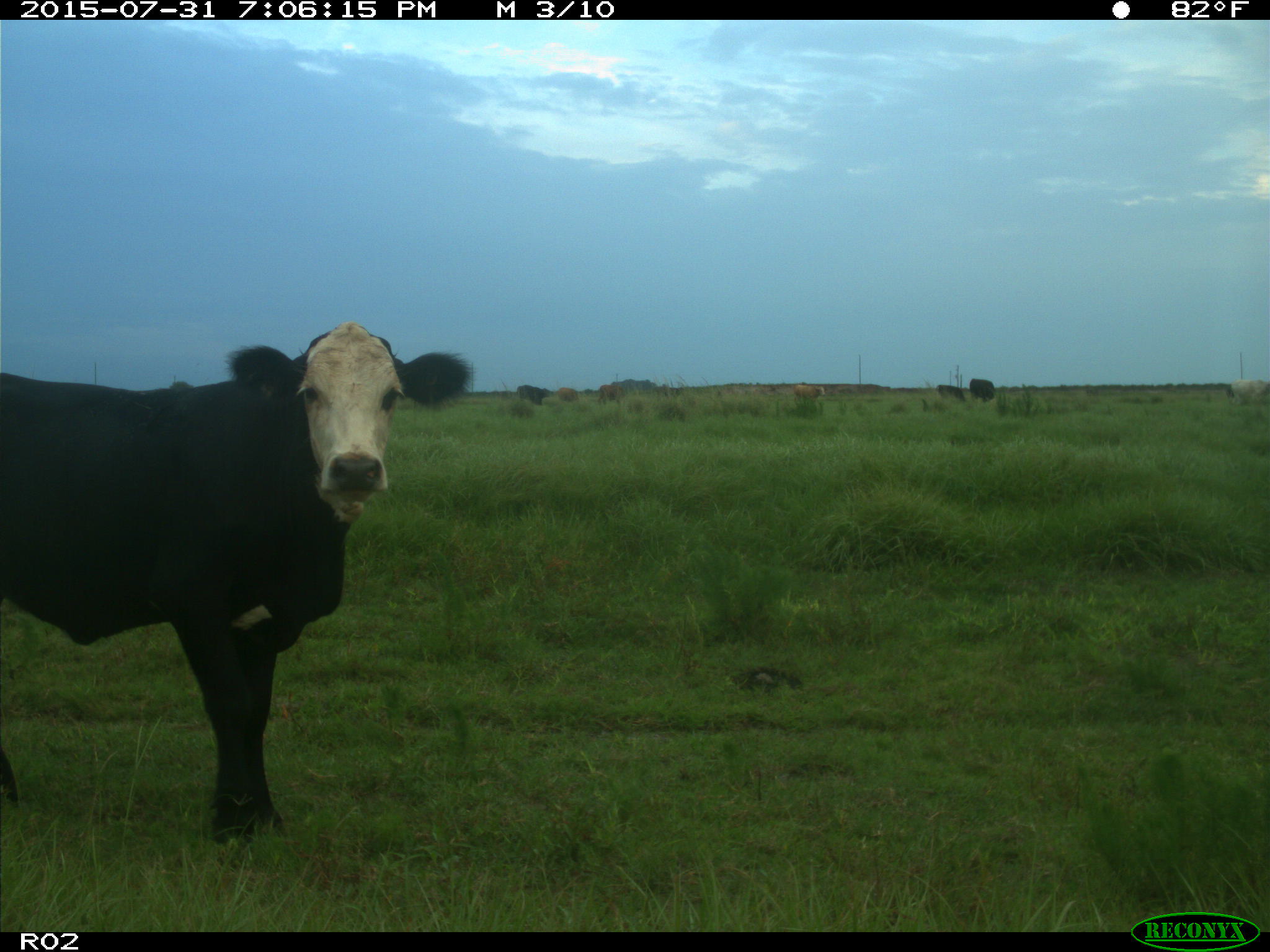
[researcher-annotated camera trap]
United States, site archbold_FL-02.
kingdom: Animalia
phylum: Chordata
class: Mammalia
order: Artiodactyla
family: Bovidae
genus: Bos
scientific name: Bos taurus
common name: domestic cow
Bos taurus (domestic cow).